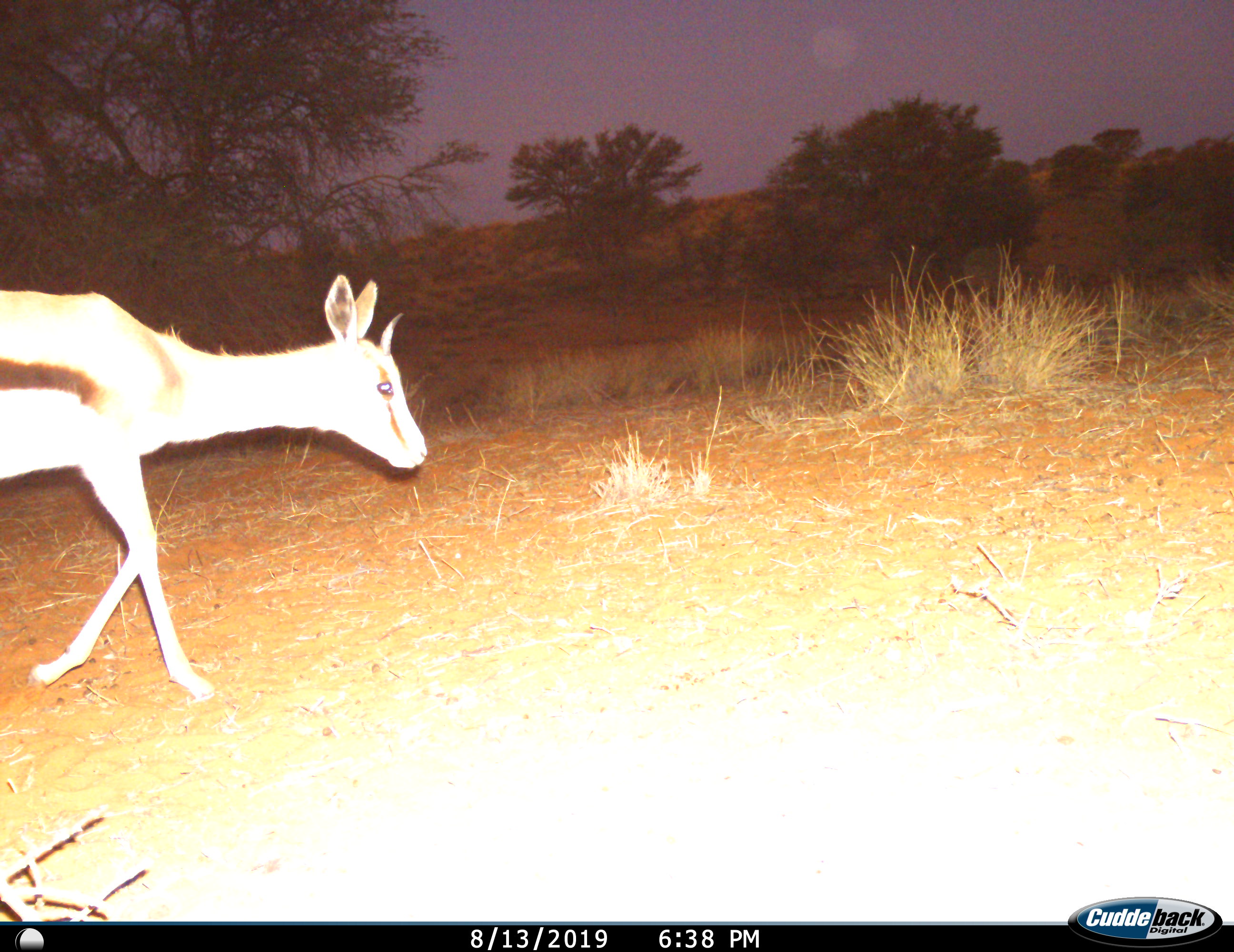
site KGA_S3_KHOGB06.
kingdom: Animalia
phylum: Chordata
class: Mammalia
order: Artiodactyla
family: Bovidae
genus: Antidorcas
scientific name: Antidorcas marsupialis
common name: springbok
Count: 1.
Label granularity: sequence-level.